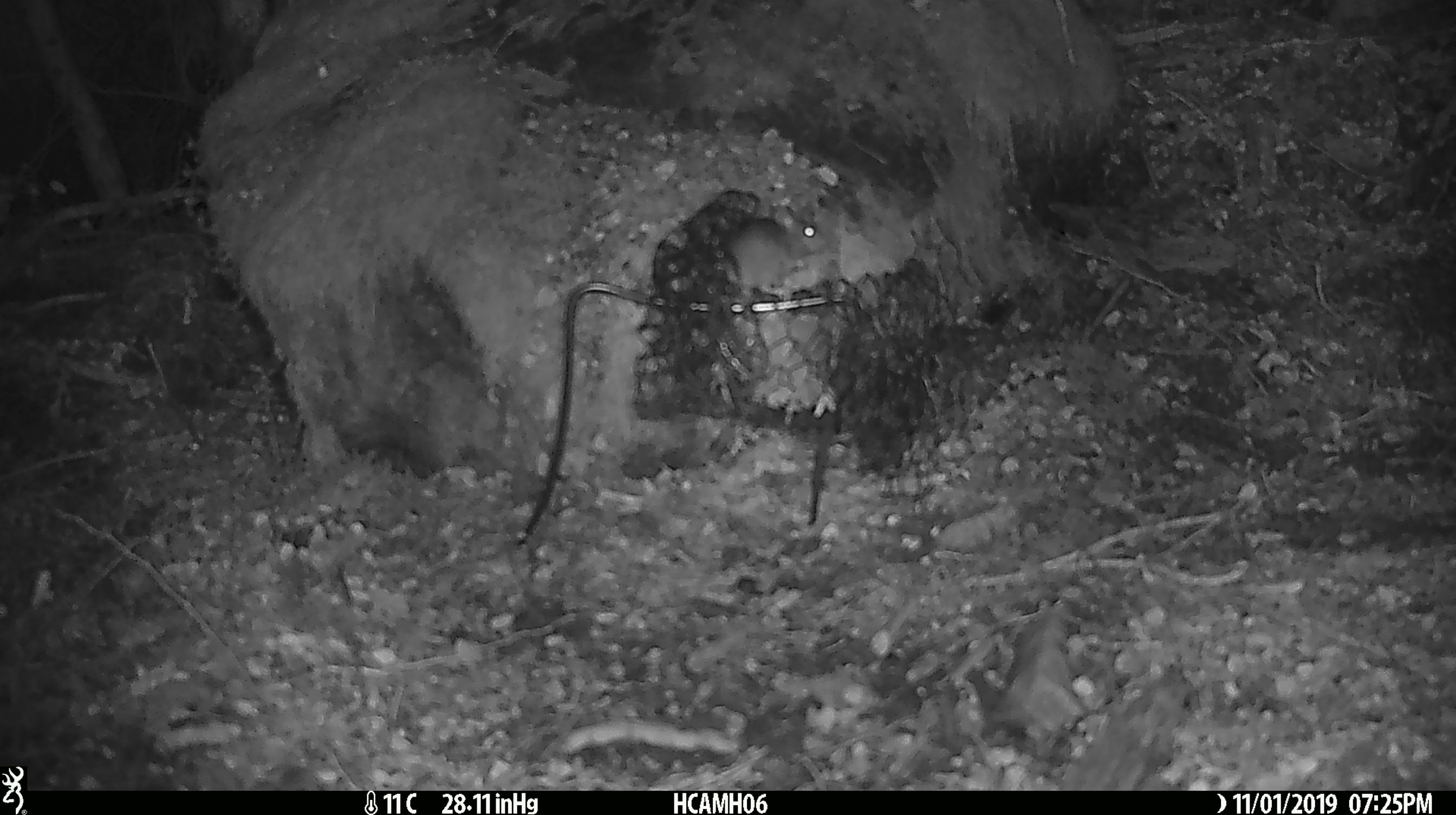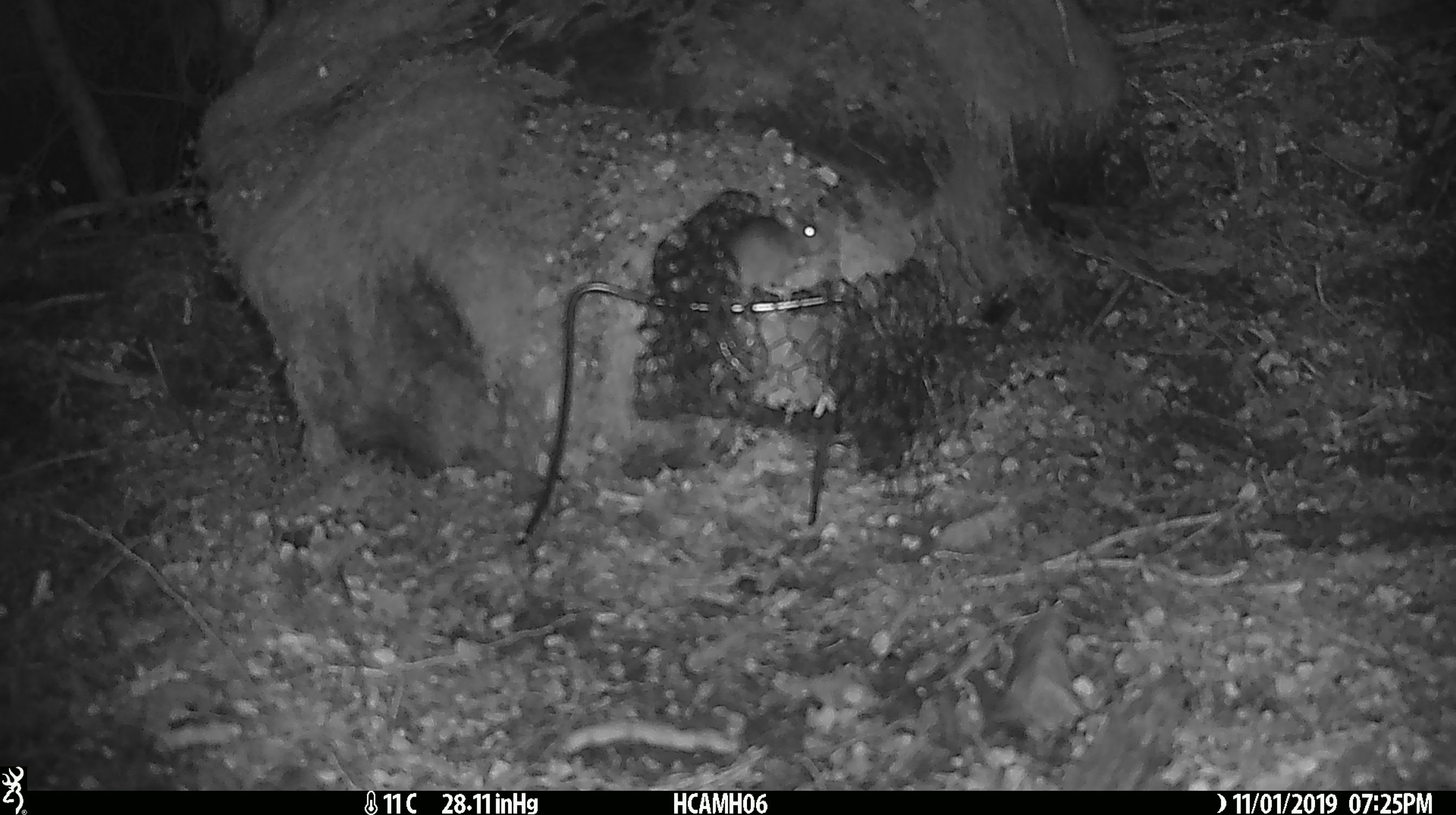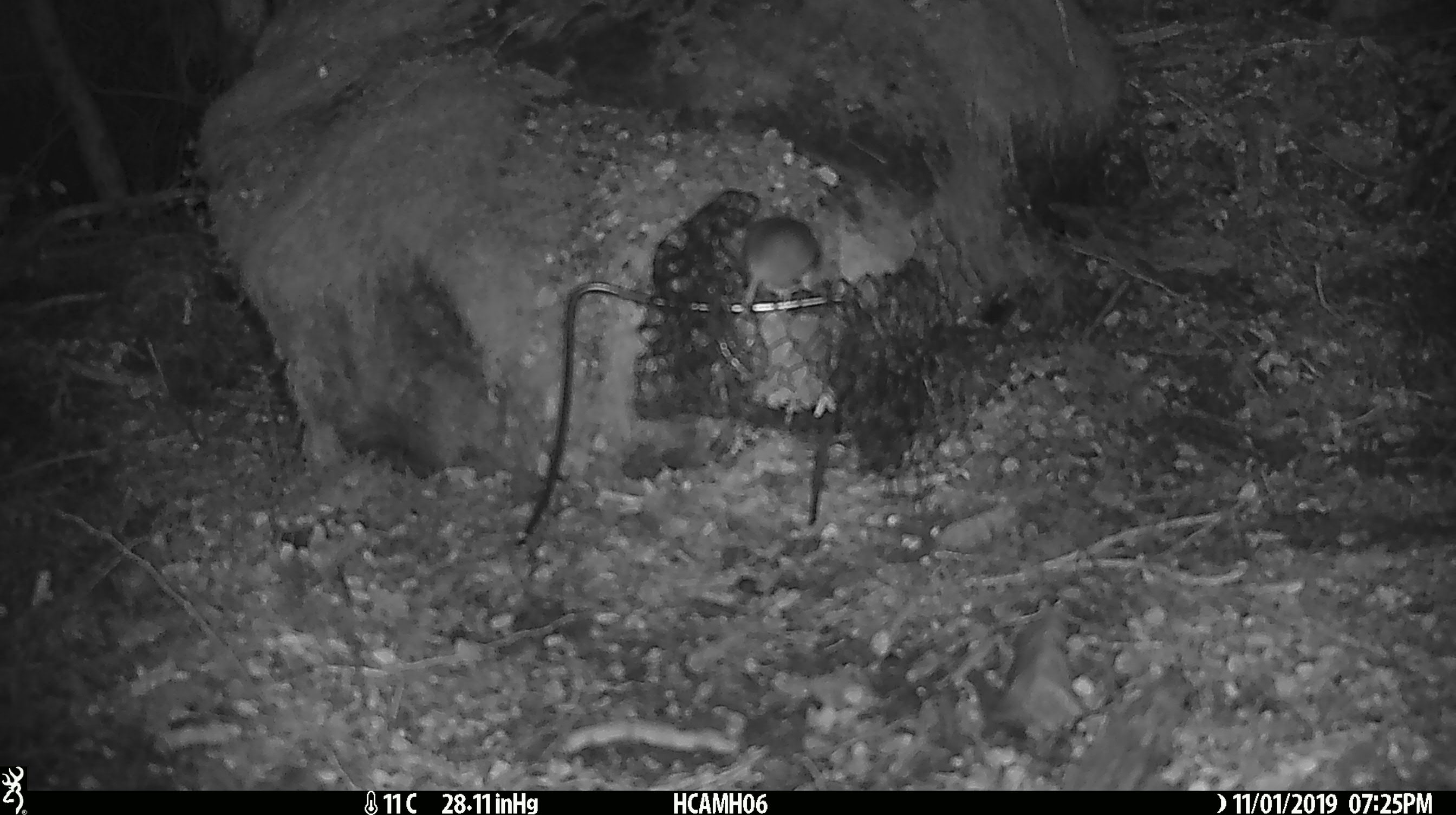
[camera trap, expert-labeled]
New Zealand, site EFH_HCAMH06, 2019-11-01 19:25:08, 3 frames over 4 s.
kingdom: Animalia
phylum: Chordata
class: Mammalia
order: Rodentia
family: Muridae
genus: Mus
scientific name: Mus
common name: mouse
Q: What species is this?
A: Mouse (Mus).